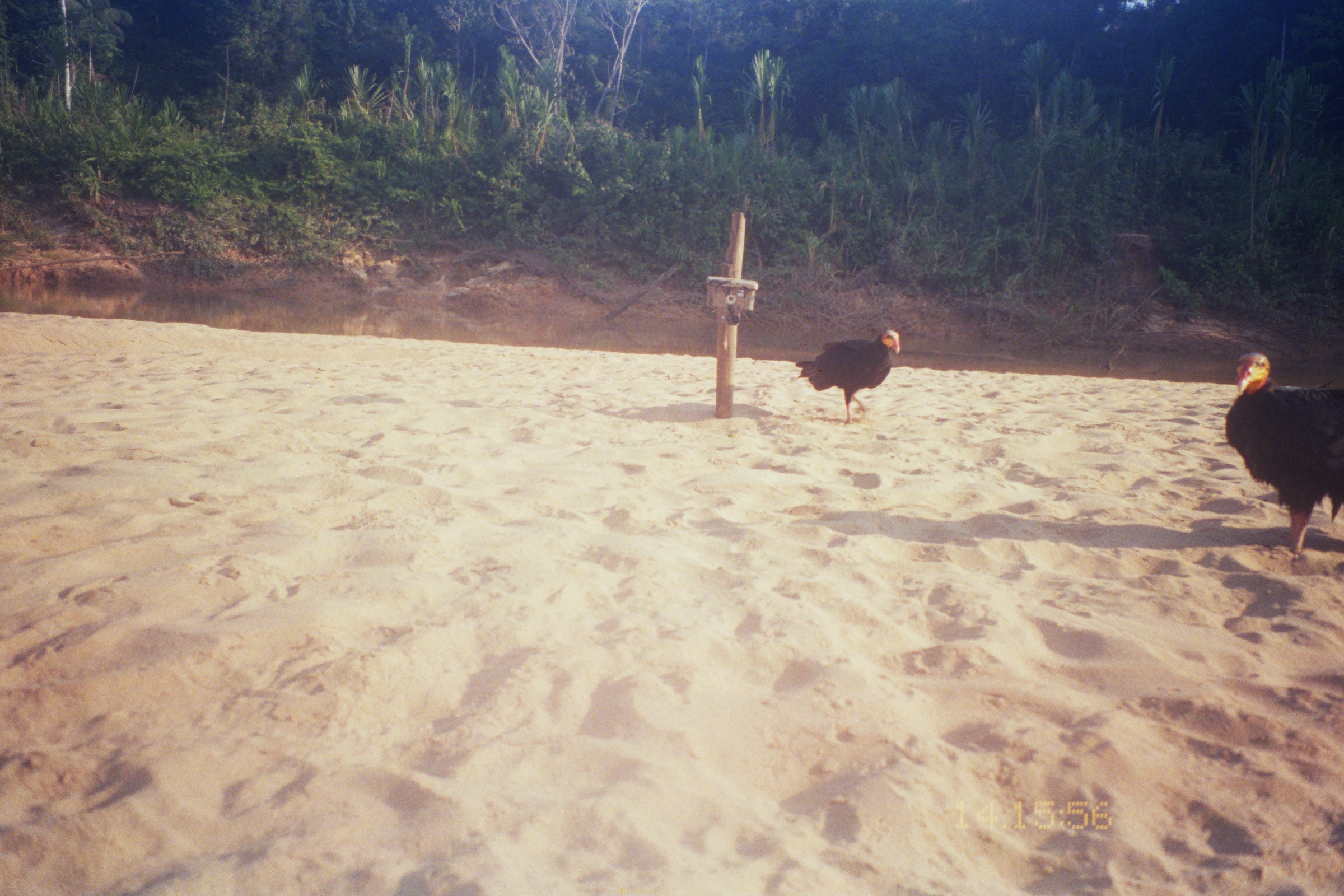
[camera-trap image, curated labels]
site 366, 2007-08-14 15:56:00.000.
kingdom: Animalia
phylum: Chordata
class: Aves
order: Cathartiformes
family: Cathartidae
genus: Coragyps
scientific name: Coragyps atratus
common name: black vulture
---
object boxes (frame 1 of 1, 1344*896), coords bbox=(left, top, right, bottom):
coragyps atratus: bbox=(1224, 351, 1344, 554); bbox=(794, 329, 900, 425)